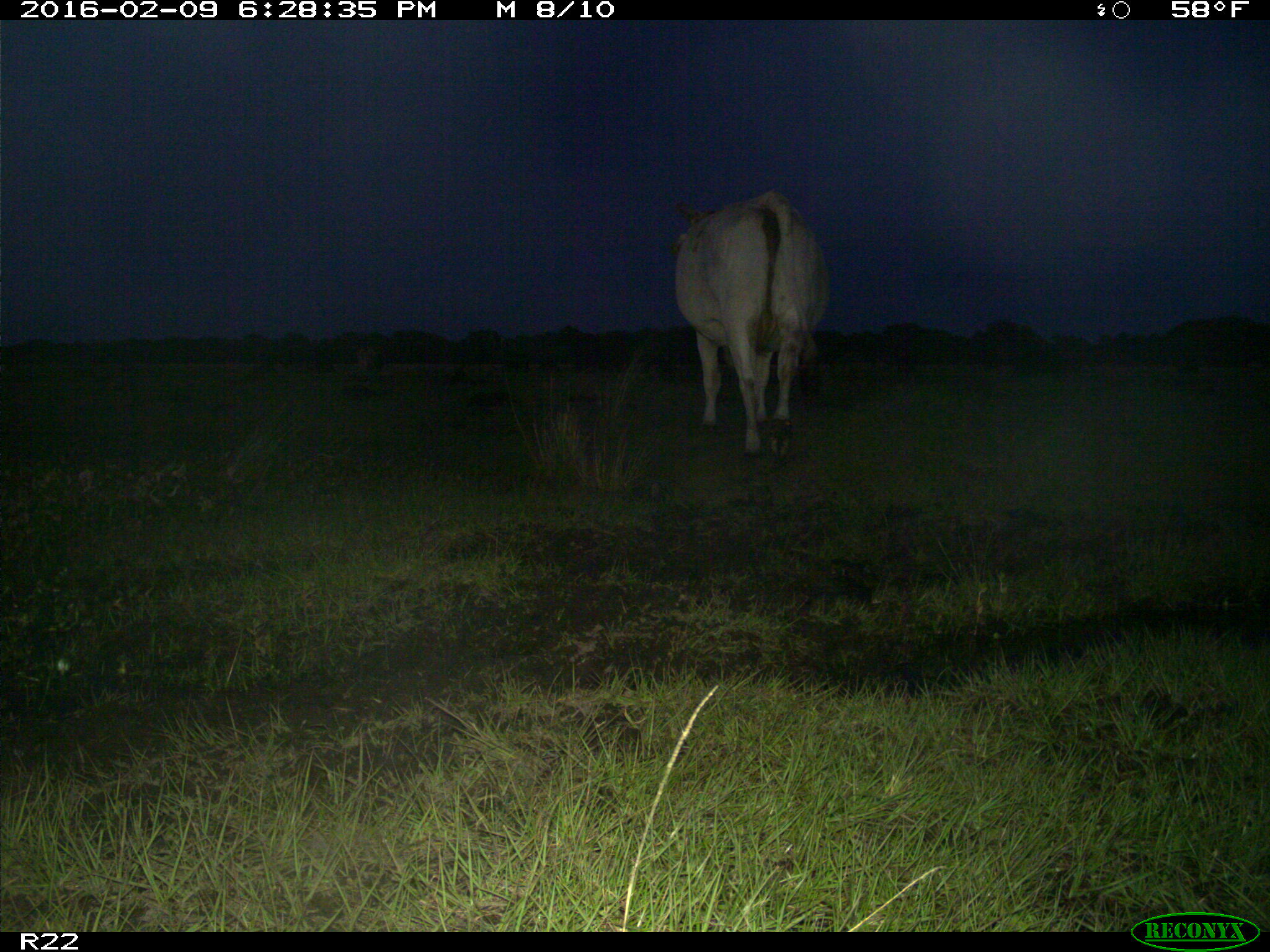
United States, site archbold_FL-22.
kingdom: Animalia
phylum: Chordata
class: Mammalia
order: Artiodactyla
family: Bovidae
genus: Bos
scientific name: Bos taurus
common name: domestic cow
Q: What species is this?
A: Bos taurus (domestic cow).